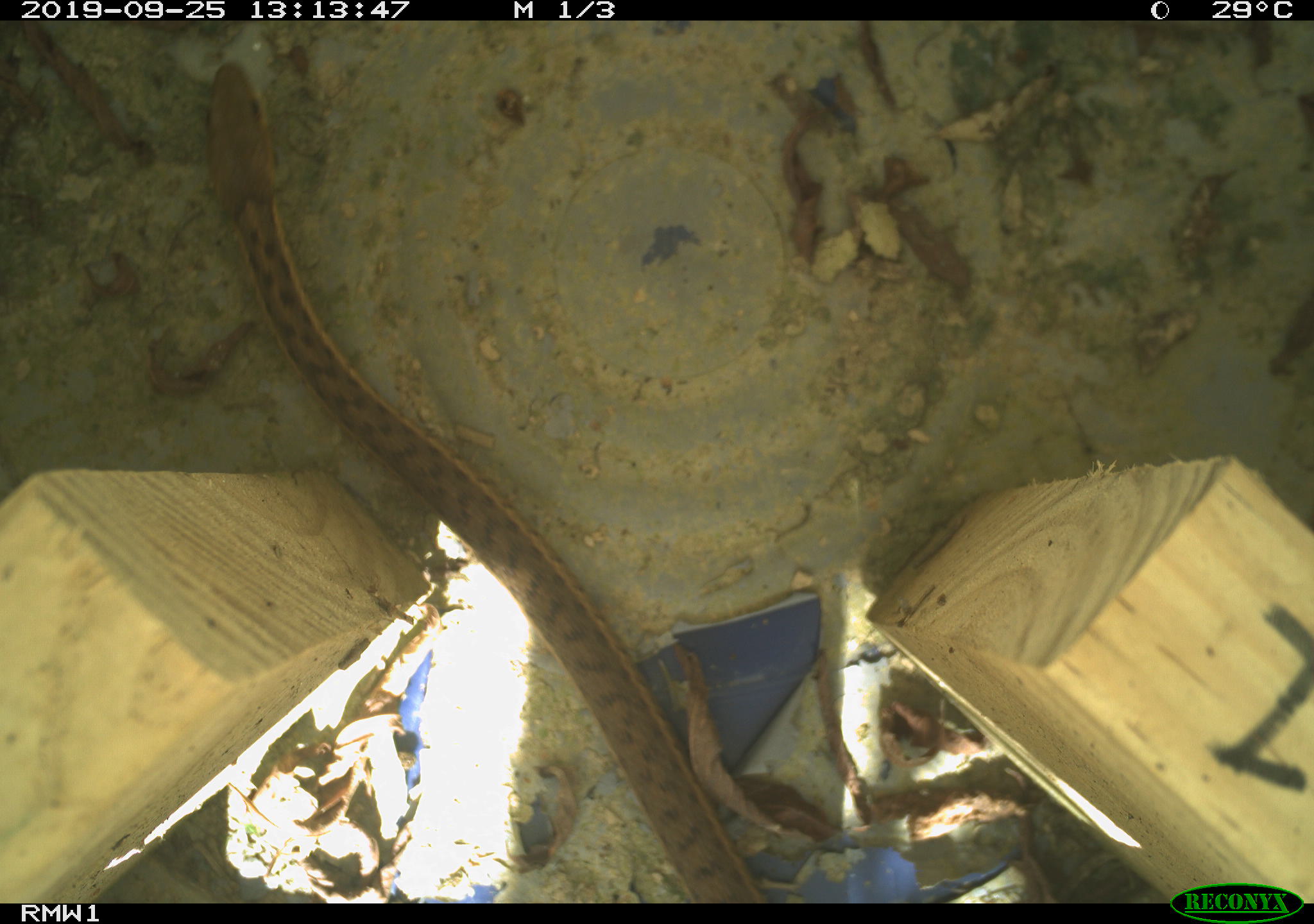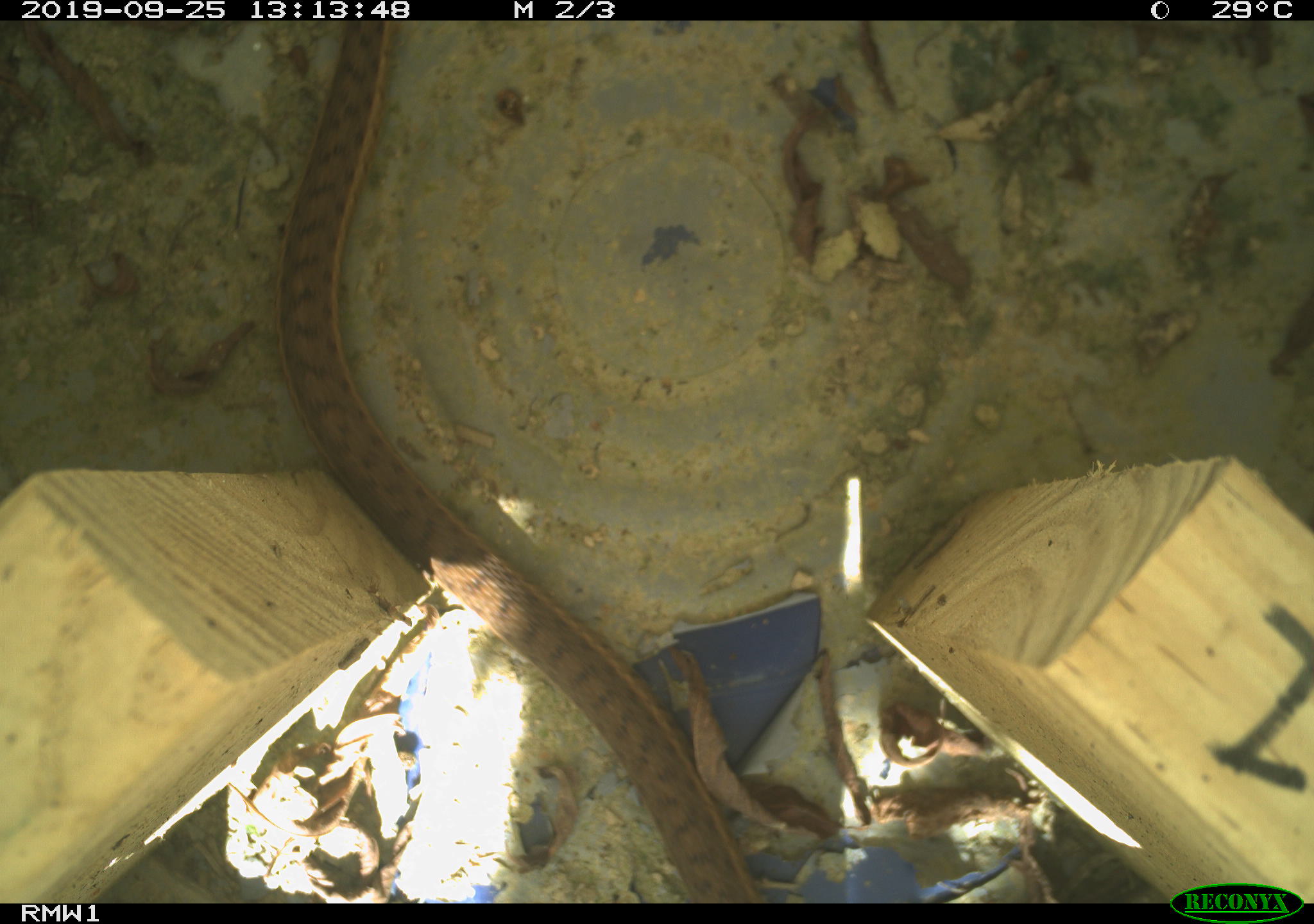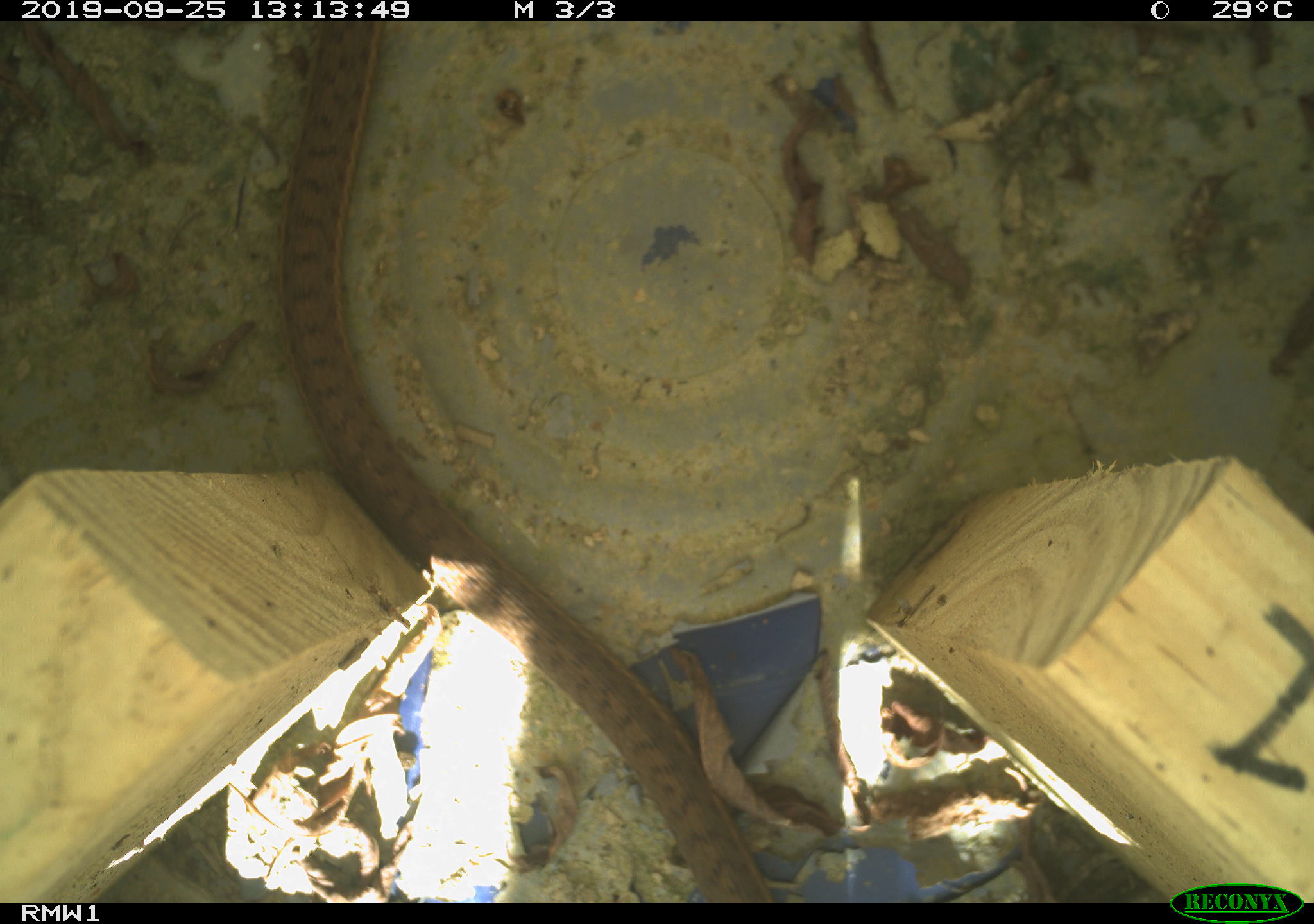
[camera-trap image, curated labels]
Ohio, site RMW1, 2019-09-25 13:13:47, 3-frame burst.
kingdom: Animalia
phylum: Chordata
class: Reptilia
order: Squamata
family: Colubridae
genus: Thamnophis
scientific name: Thamnophis sirtalis sirtalis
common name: eastern gartersnake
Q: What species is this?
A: Eastern gartersnake (Thamnophis sirtalis sirtalis).